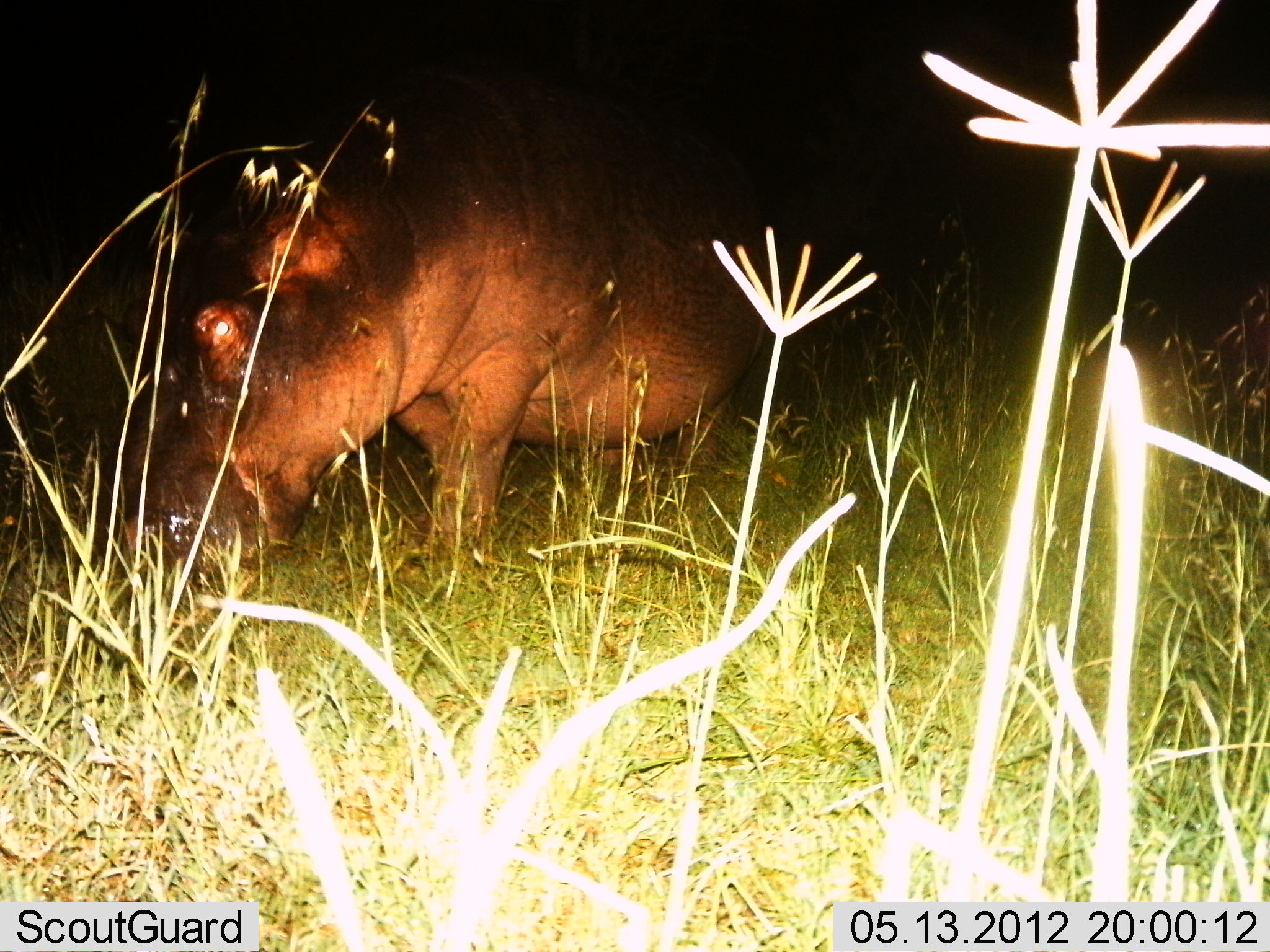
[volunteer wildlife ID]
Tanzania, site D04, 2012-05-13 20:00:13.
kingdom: Animalia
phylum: Chordata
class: Mammalia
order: Artiodactyla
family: Hippopotamidae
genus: Hippopotamus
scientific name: Hippopotamus amphibius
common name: hippopotamus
Hippopotamus (Hippopotamus amphibius), count 1. Behavior (volunteer vote fractions): standing 10%, resting 0%, moving 20%, interacting 0%. Young present (vote fraction): 0%. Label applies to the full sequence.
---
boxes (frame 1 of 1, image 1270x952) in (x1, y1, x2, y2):
animal: (78, 47, 777, 620)